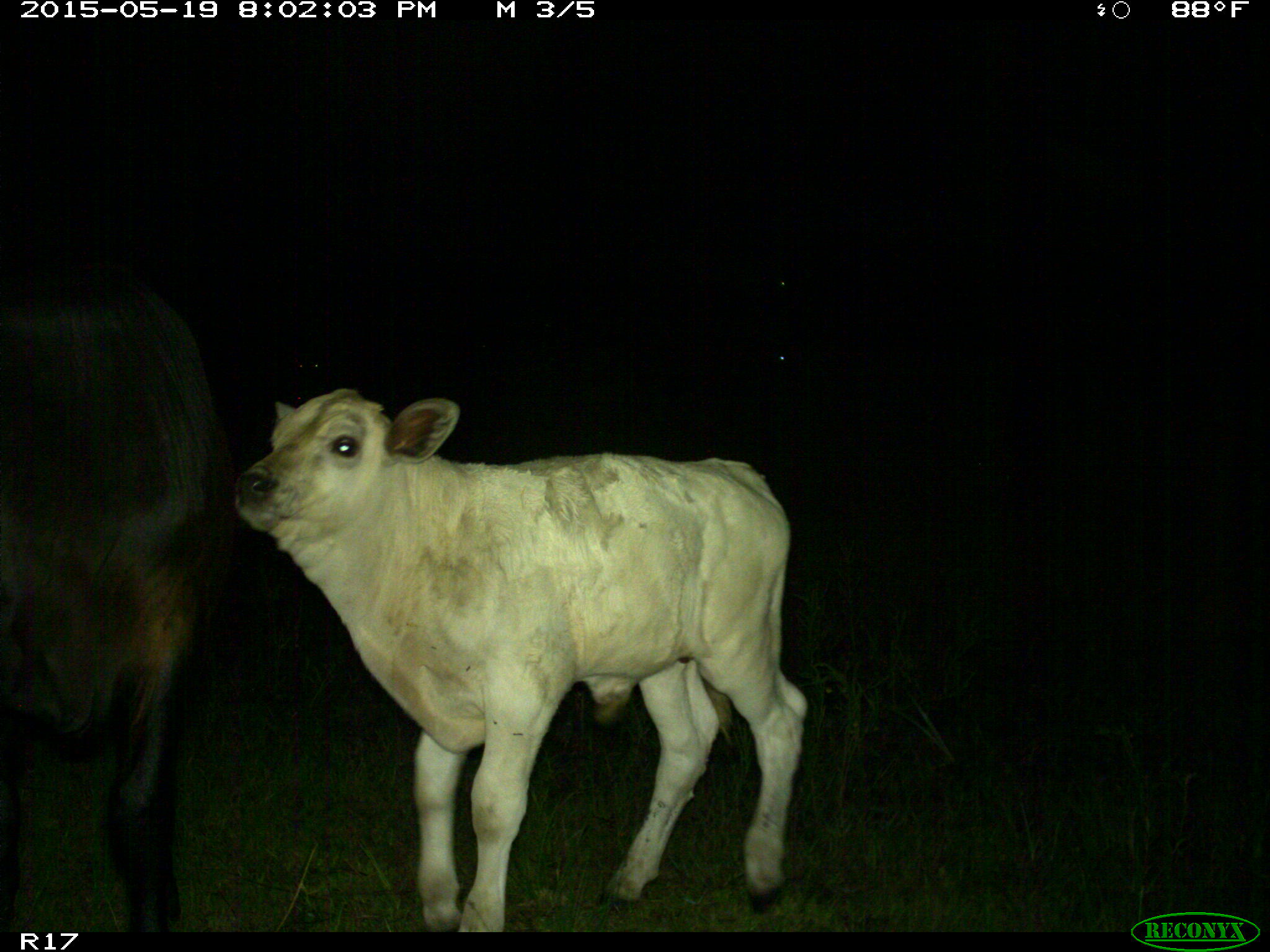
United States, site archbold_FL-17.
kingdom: Animalia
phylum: Chordata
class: Mammalia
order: Artiodactyla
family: Bovidae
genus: Bos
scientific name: Bos taurus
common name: domestic cow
Bos taurus (domestic cow).